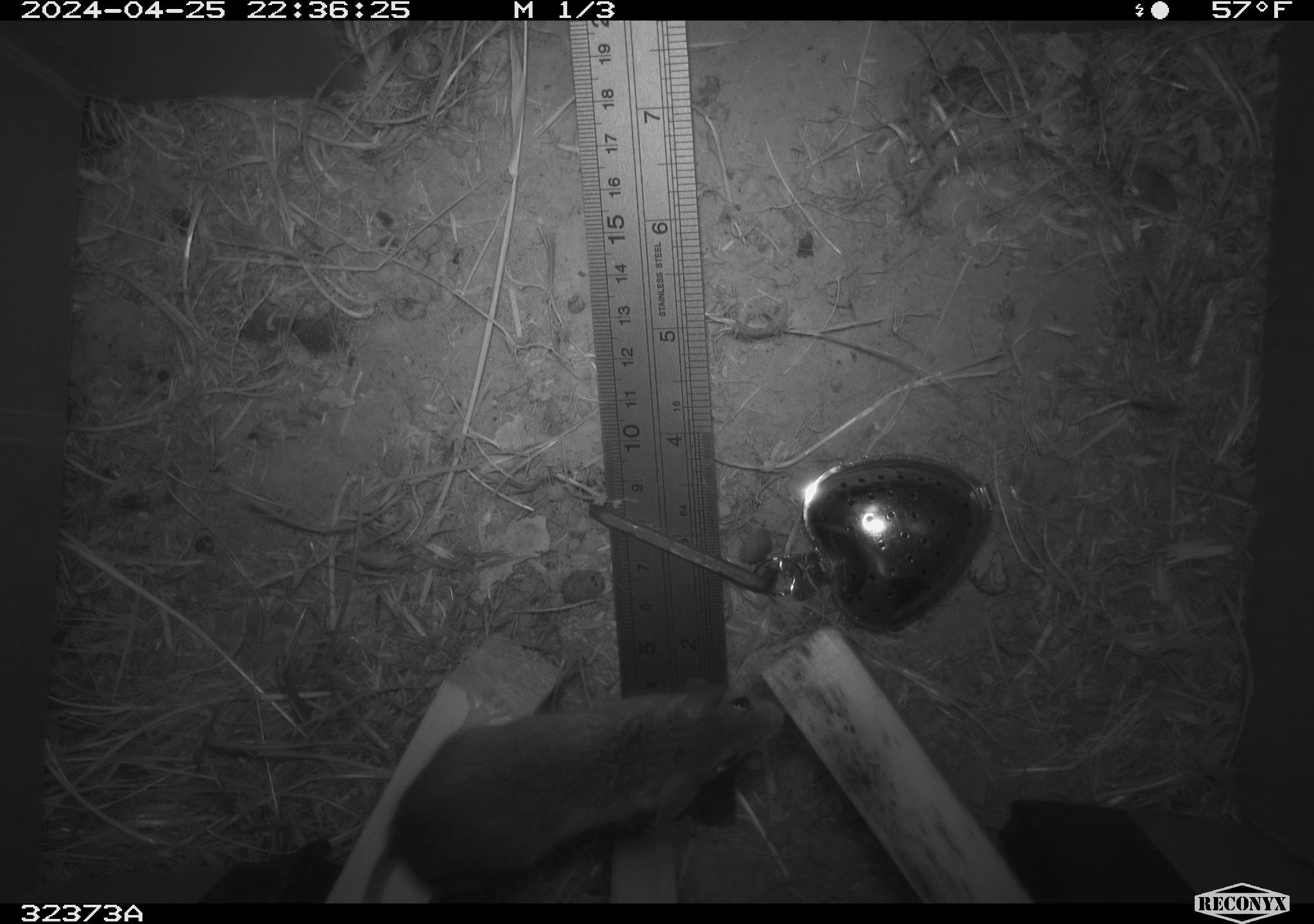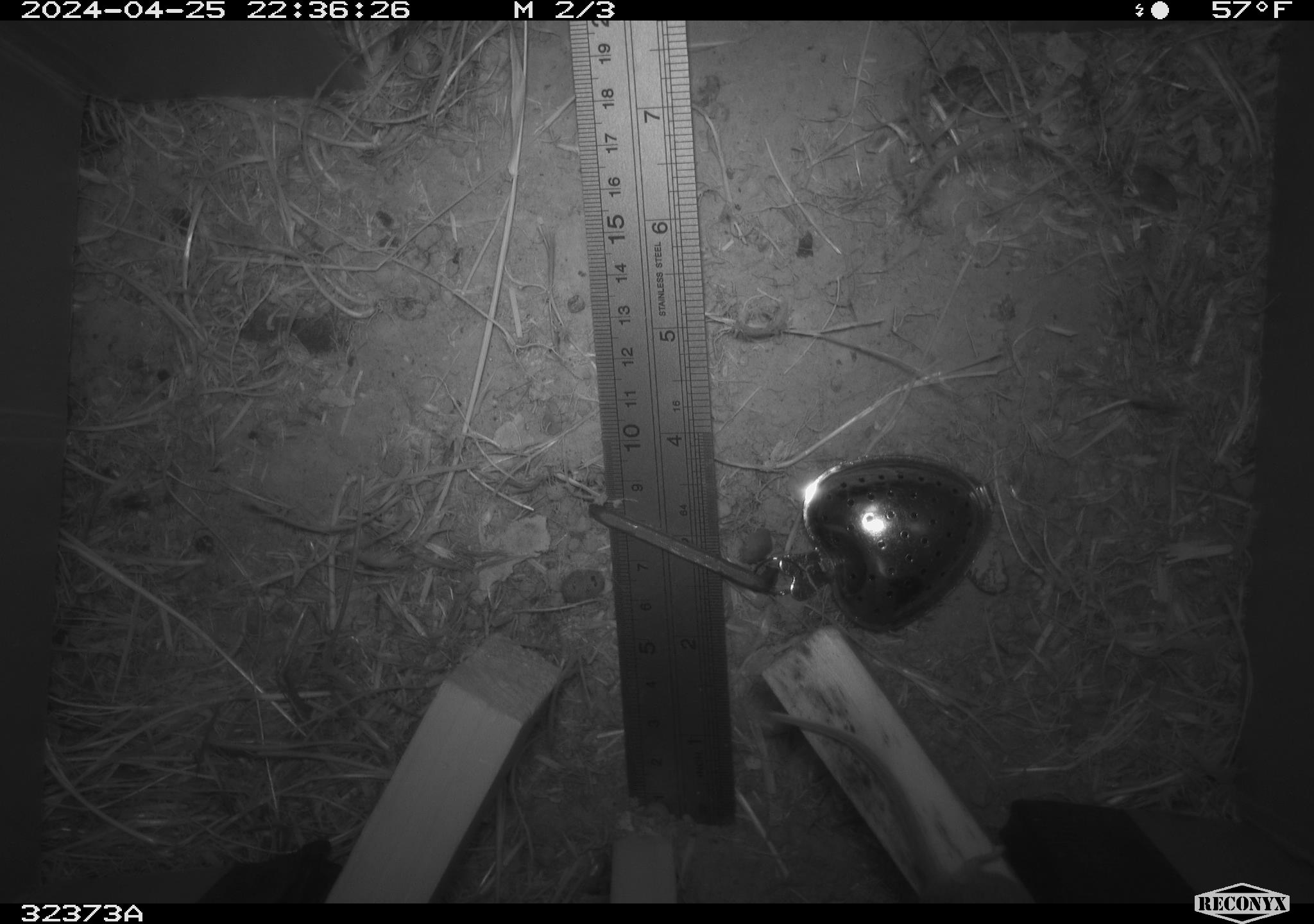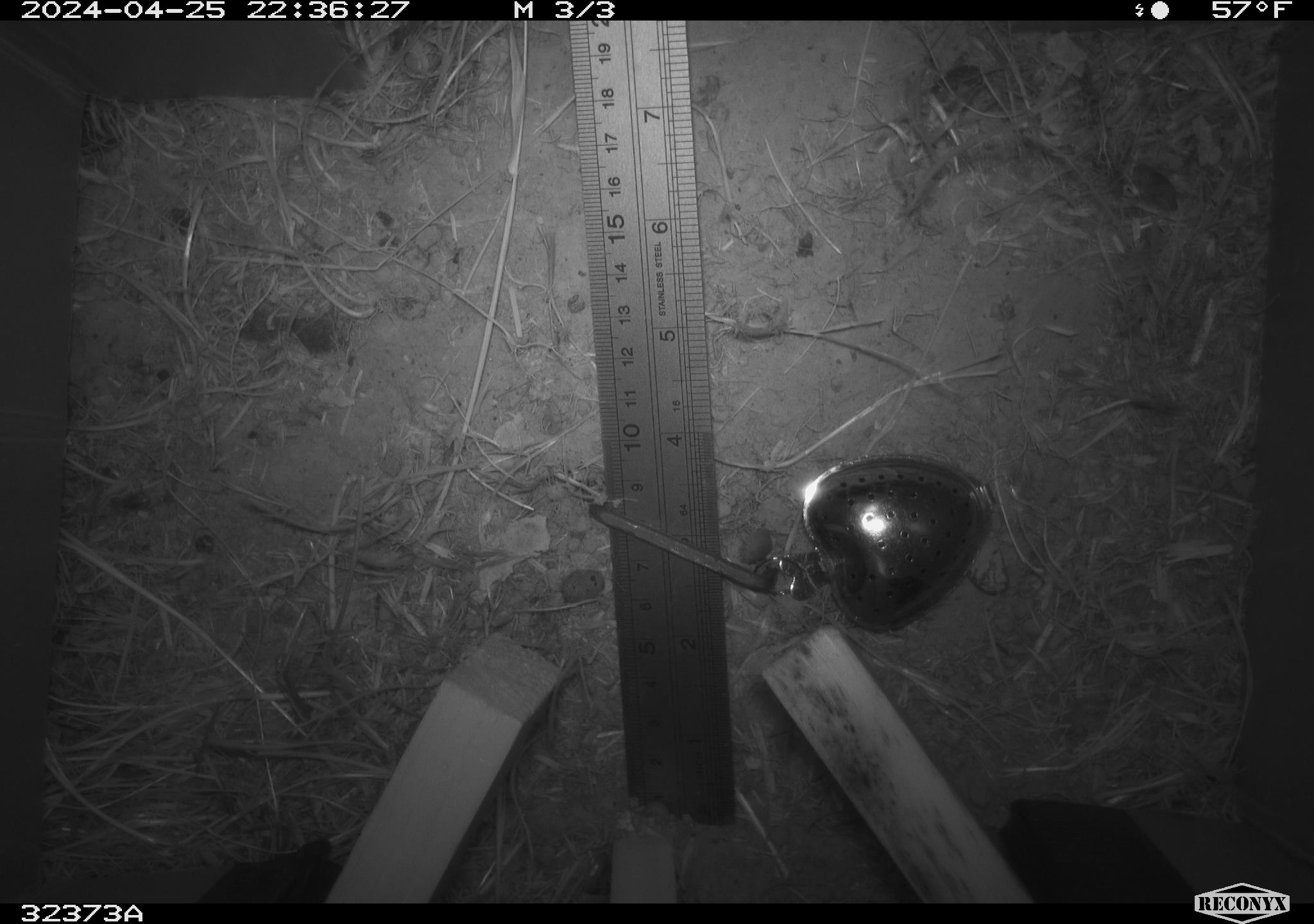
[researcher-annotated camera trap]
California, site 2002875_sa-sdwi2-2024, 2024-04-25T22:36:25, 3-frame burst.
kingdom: Animalia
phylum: Chordata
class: Mammalia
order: Rodentia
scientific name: Rodentia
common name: mouse species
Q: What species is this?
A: Mouse species (Rodentia).